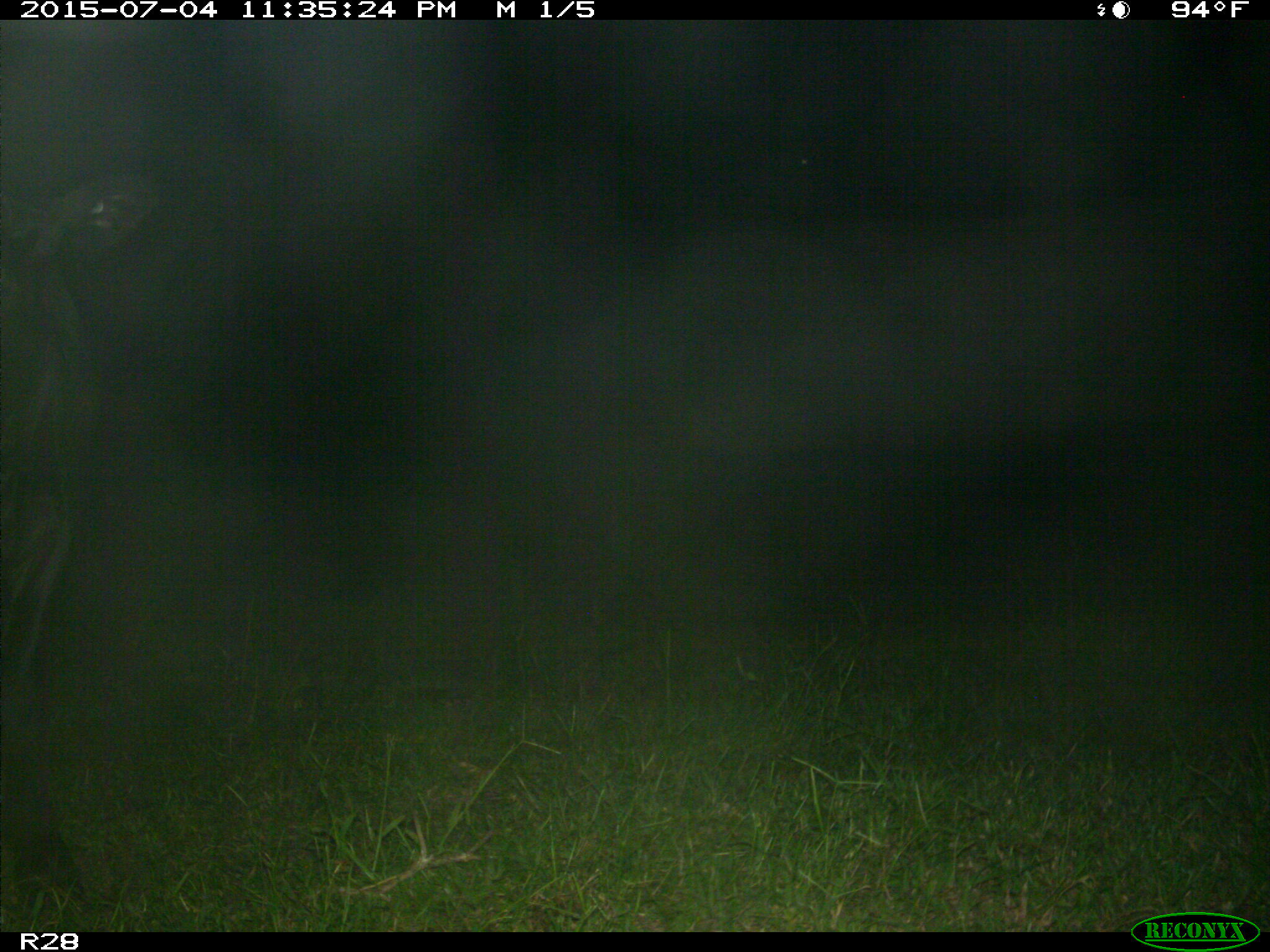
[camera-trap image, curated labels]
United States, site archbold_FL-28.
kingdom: Animalia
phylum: Chordata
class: Mammalia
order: Artiodactyla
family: Bovidae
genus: Bos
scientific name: Bos taurus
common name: domestic cow